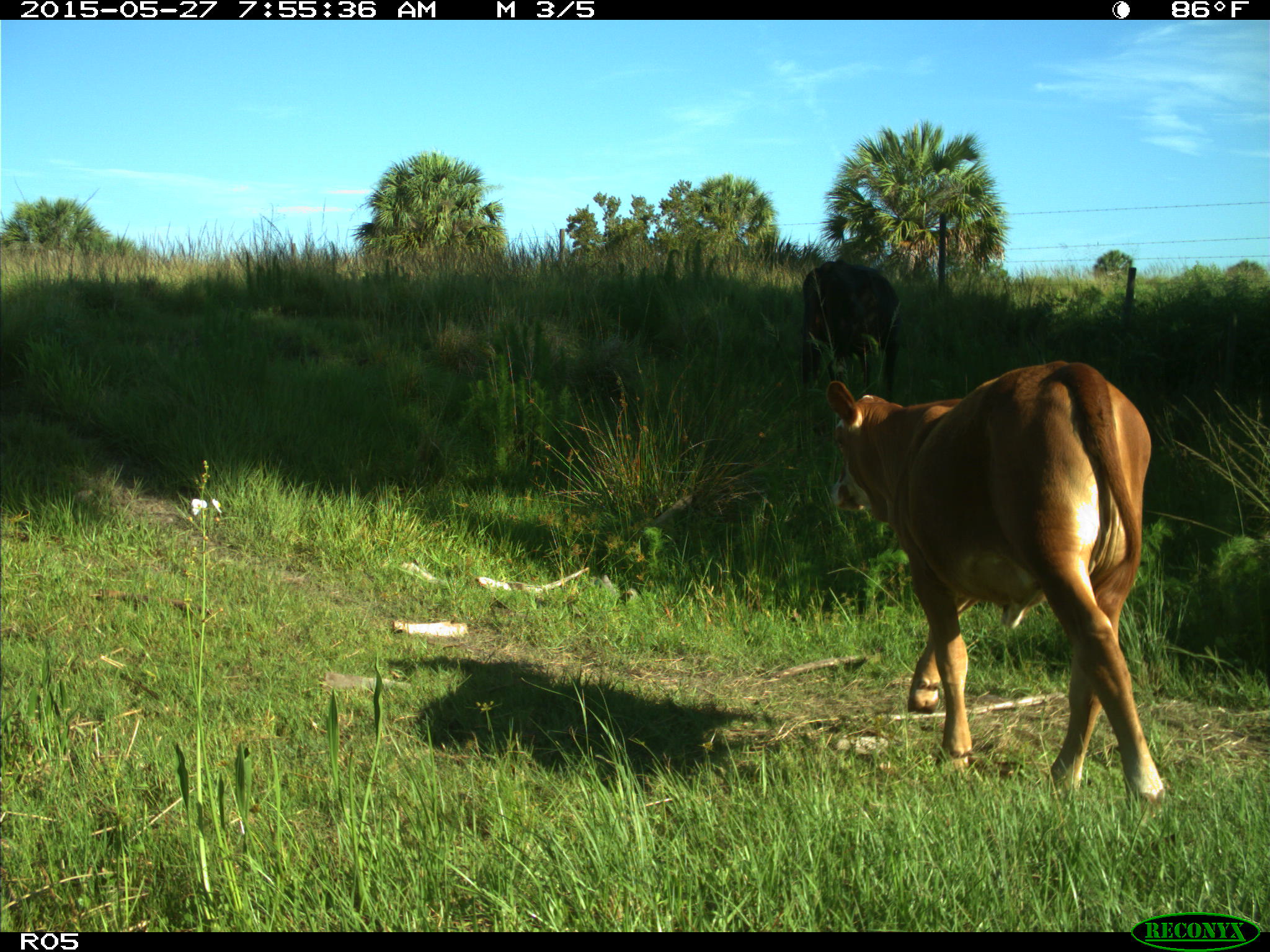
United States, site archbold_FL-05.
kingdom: Animalia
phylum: Chordata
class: Mammalia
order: Artiodactyla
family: Bovidae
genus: Bos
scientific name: Bos taurus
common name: domestic cow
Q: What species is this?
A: Bos taurus (domestic cow).